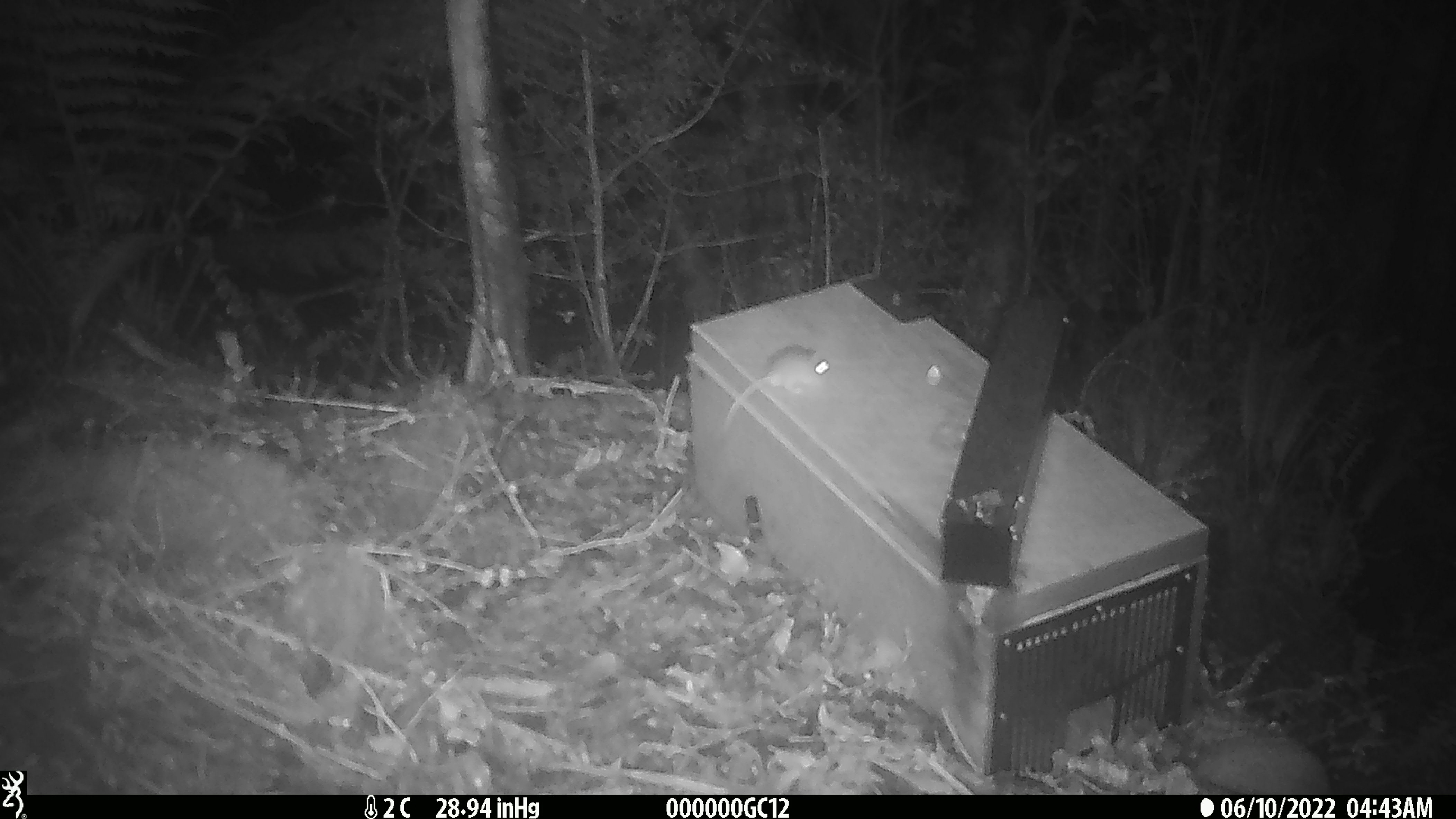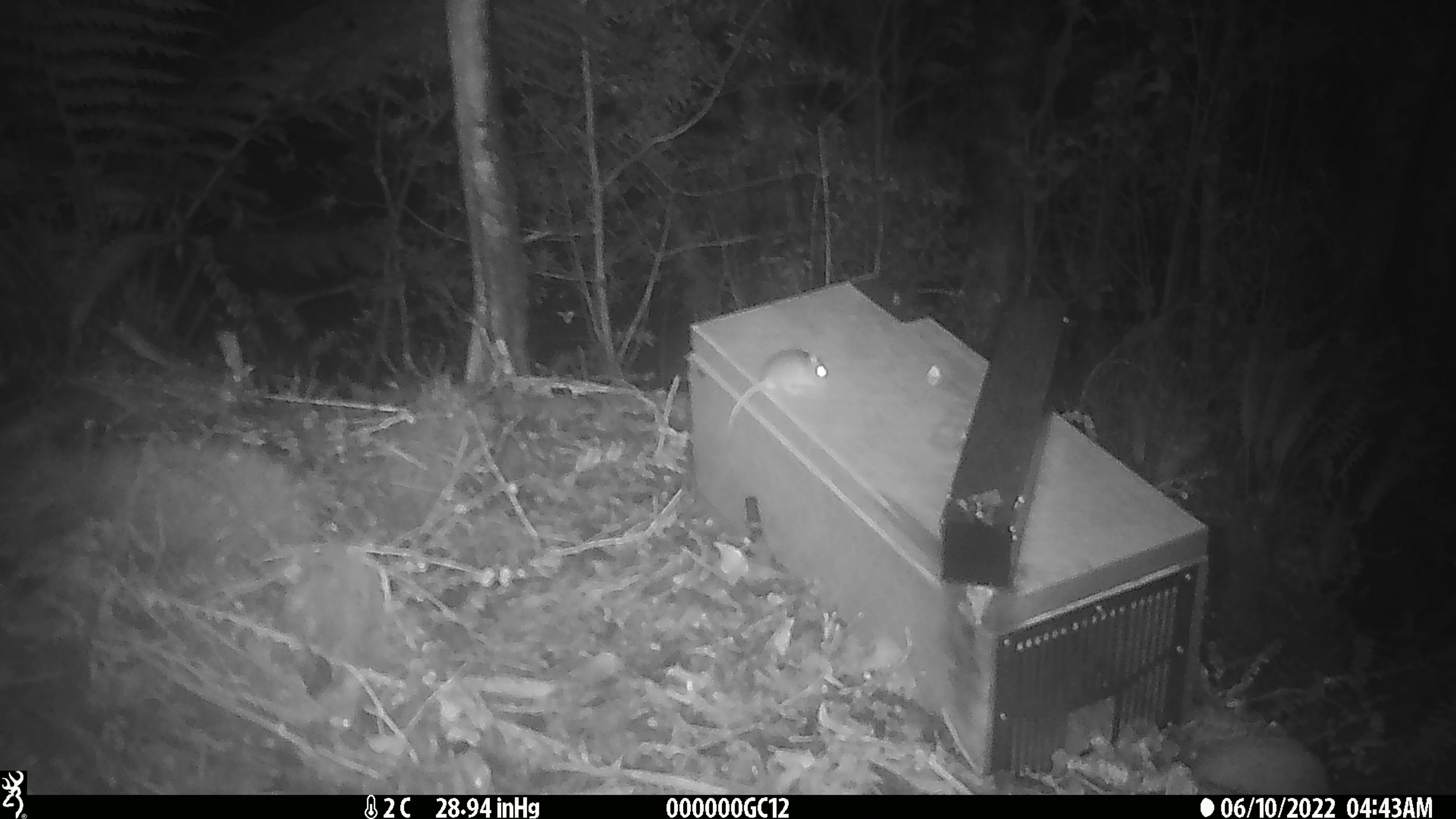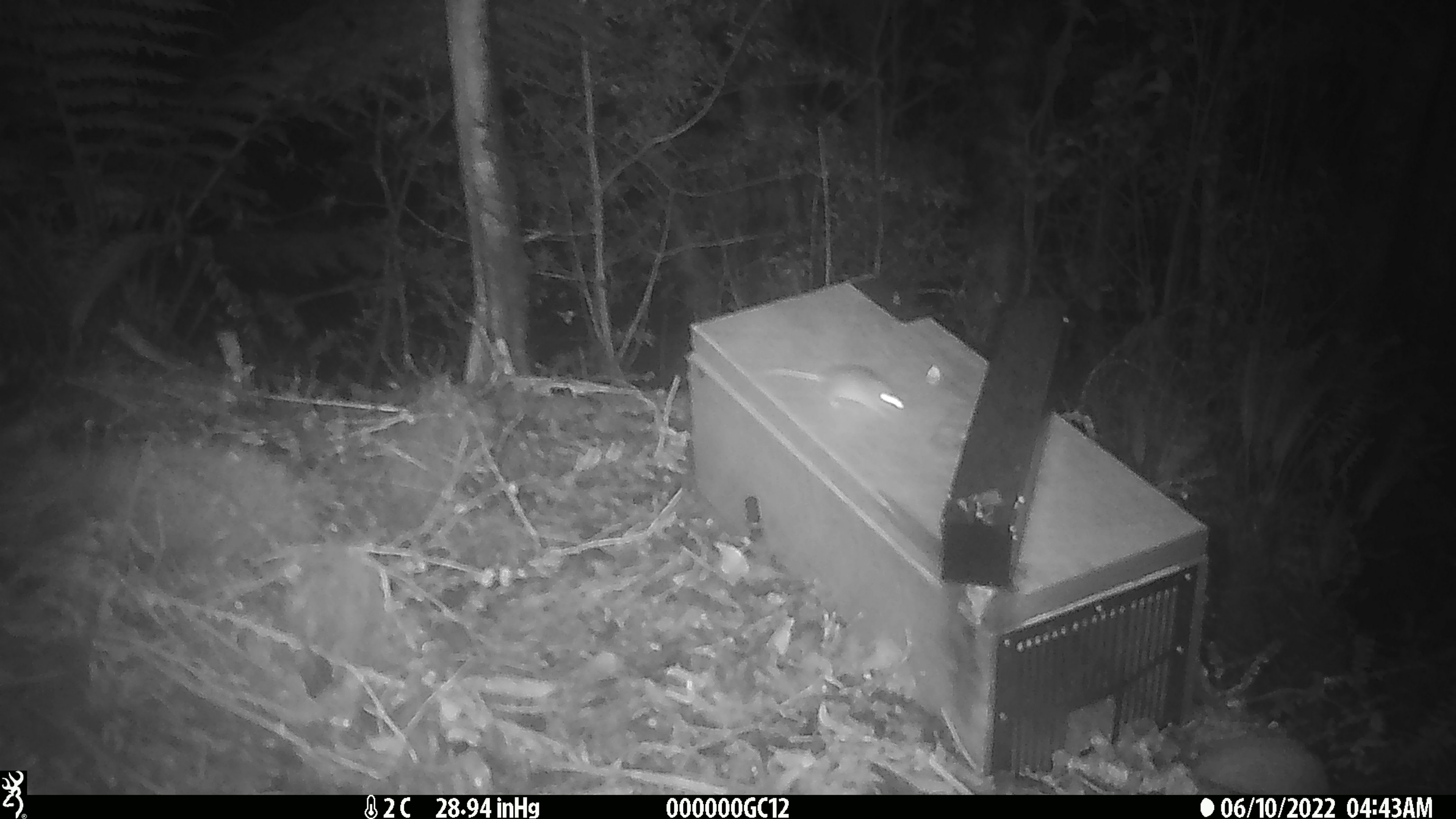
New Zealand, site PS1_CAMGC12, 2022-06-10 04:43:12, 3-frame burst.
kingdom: Animalia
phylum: Chordata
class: Mammalia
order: Rodentia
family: Muridae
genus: Mus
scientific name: Mus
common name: mouse